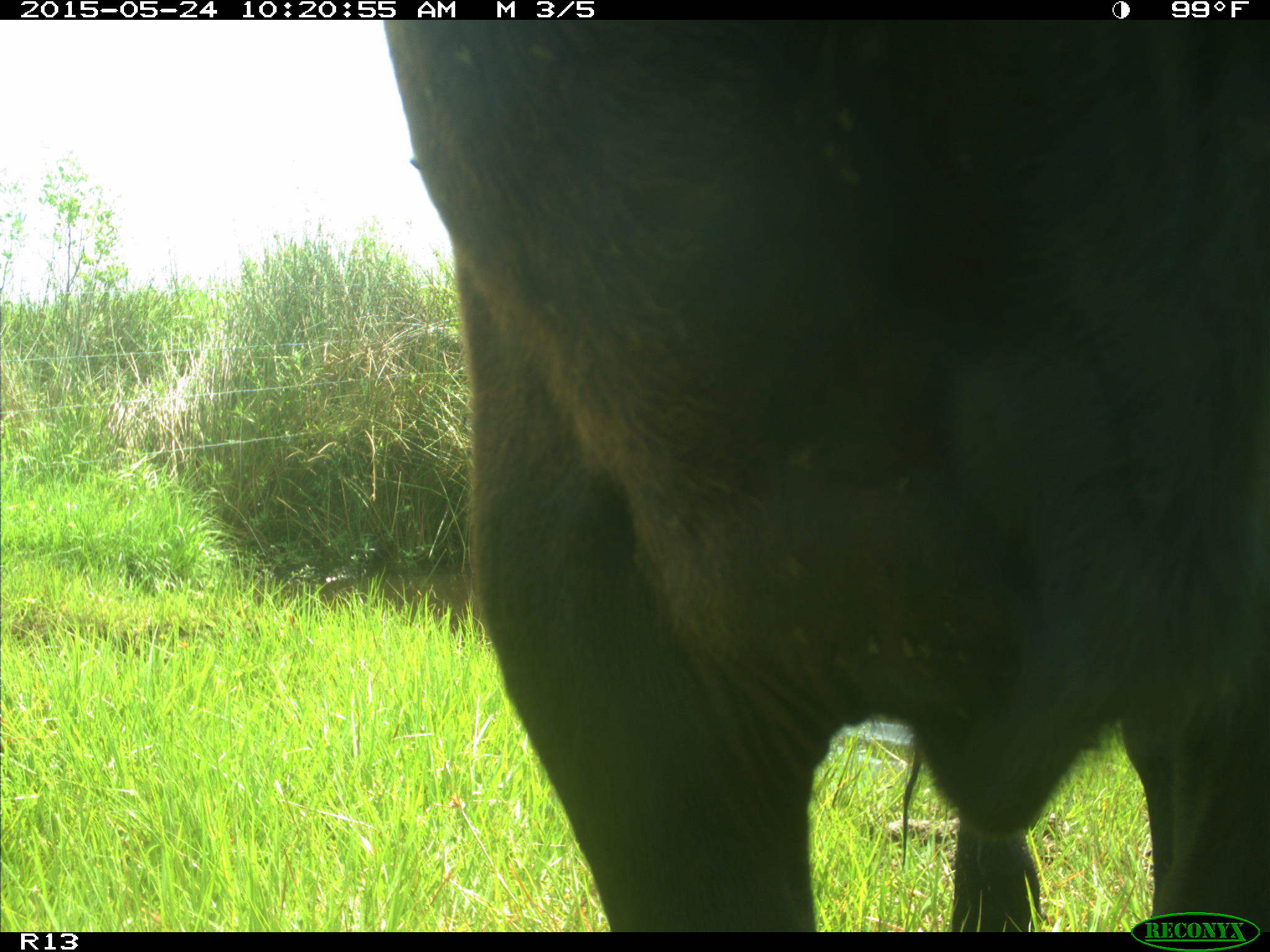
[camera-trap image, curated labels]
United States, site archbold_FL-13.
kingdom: Animalia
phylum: Chordata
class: Mammalia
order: Artiodactyla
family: Bovidae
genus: Bos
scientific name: Bos taurus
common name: domestic cow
Bos taurus (domestic cow).